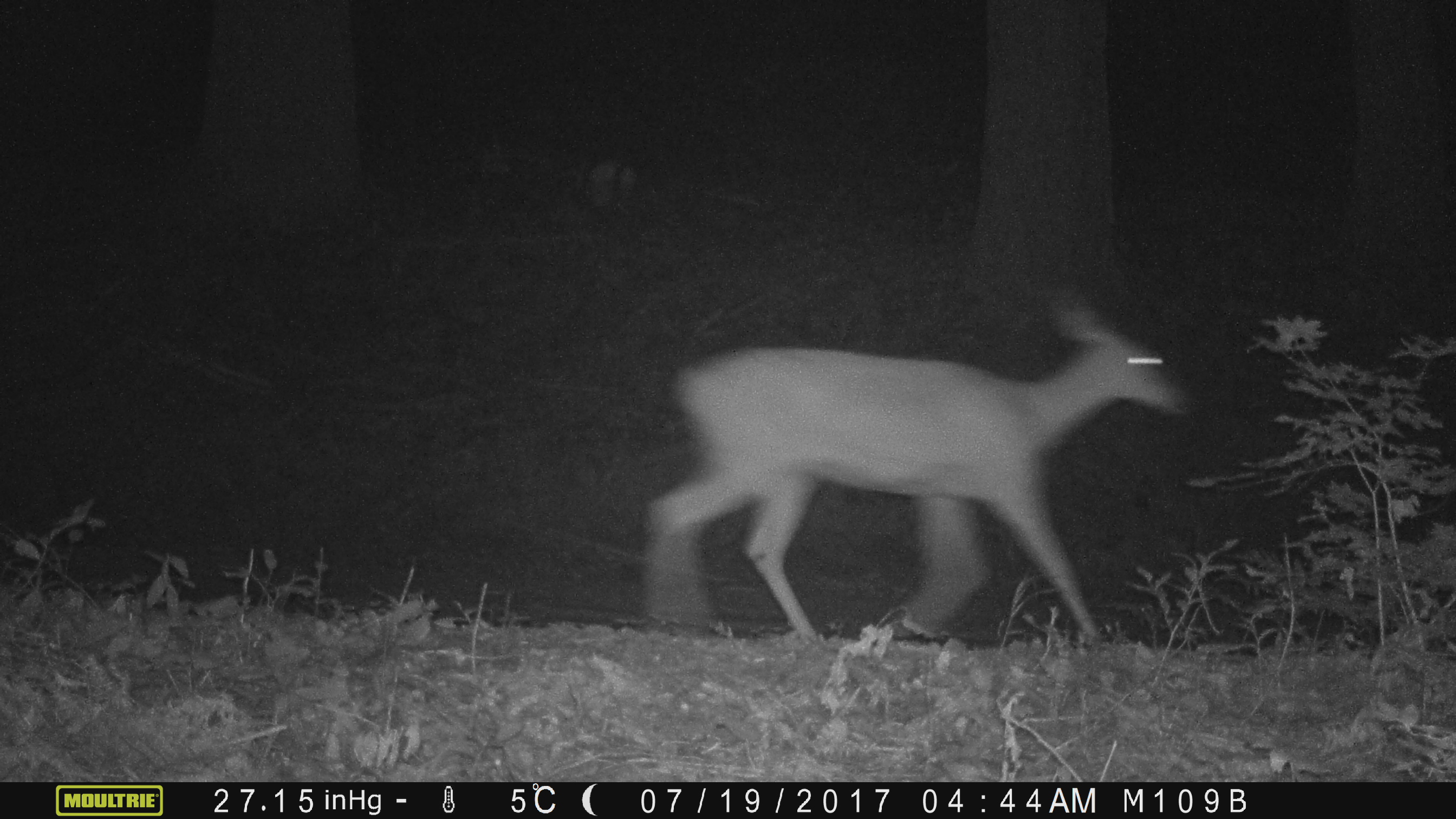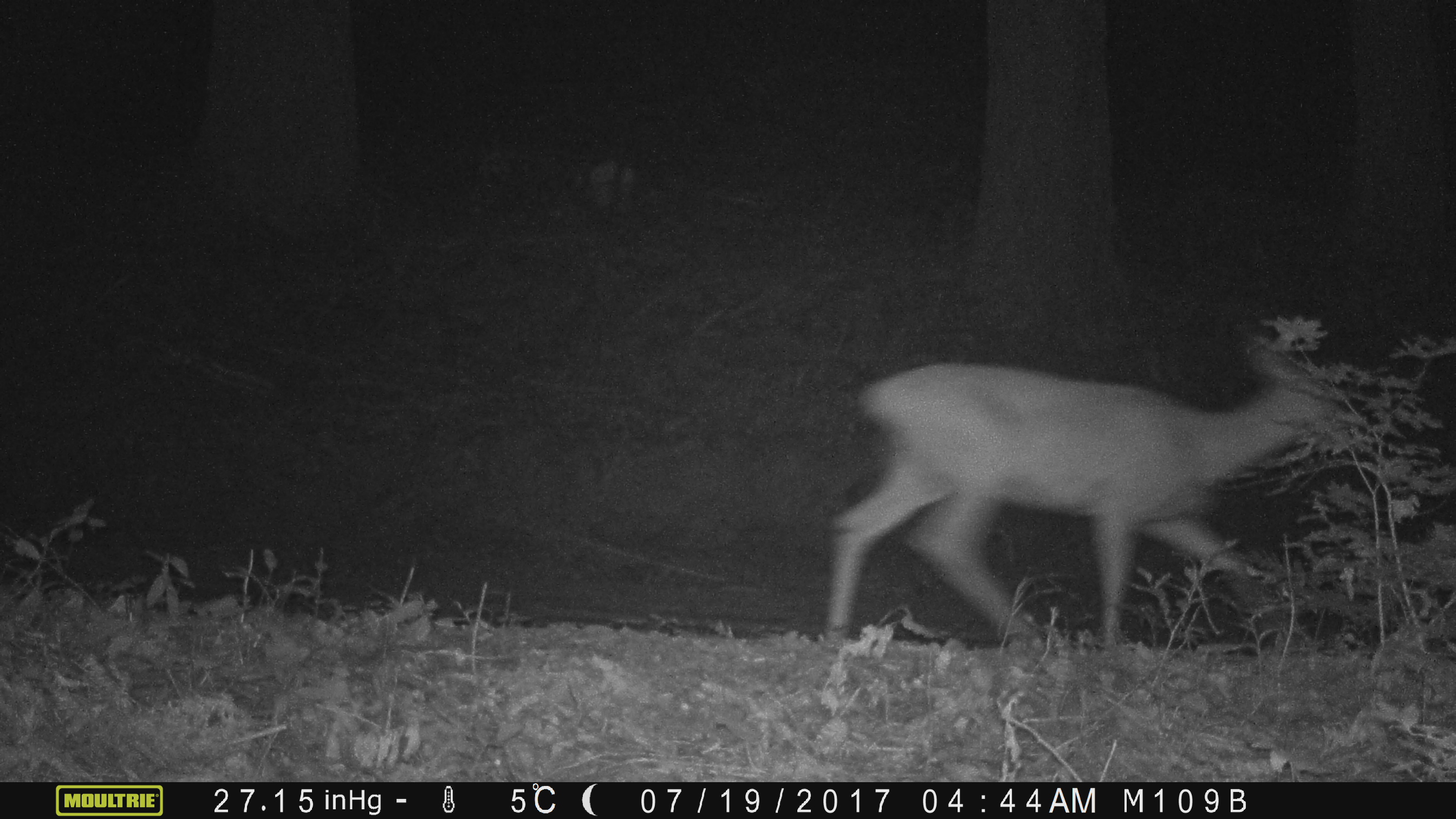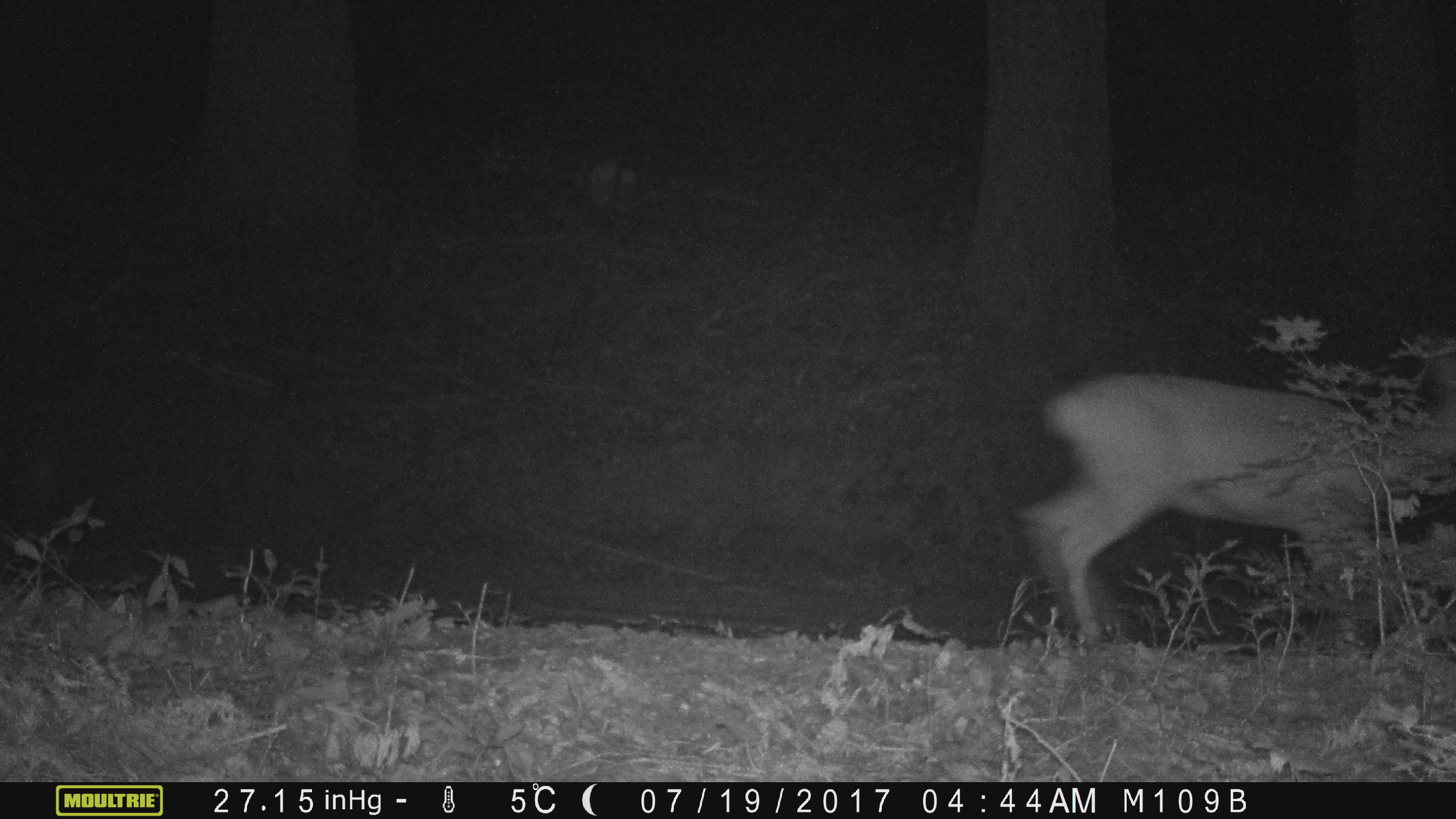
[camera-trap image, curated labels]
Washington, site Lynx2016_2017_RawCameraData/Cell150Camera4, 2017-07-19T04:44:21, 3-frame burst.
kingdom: Animalia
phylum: Chordata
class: Mammalia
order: Artiodactyla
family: Cervidae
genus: Odocoileus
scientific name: Odocoileus hemionus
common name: mule deer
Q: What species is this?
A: Odocoileus hemionus (mule deer).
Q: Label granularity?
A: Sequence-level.